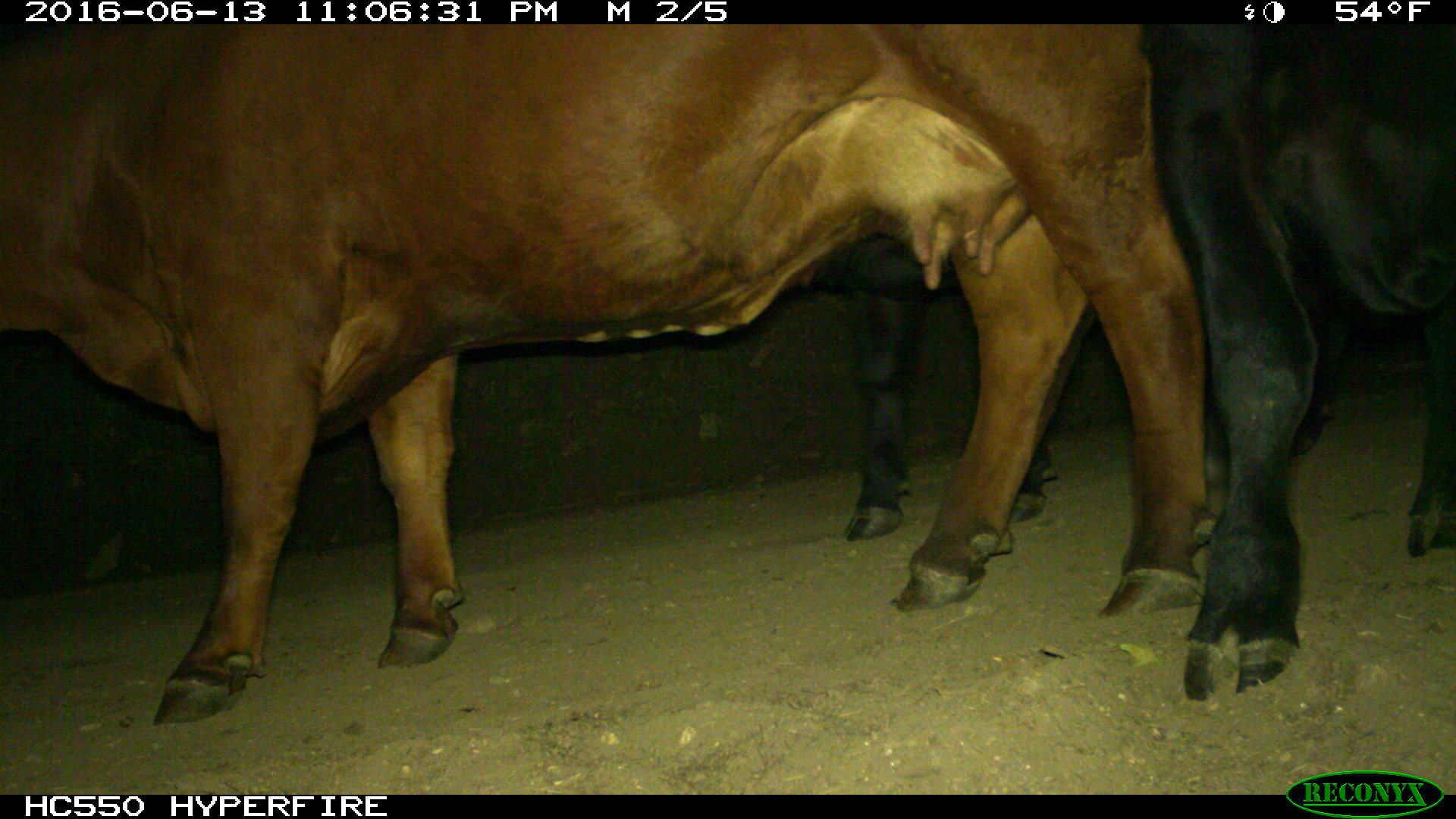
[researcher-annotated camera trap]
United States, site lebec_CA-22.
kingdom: Animalia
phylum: Chordata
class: Mammalia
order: Artiodactyla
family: Bovidae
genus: Bos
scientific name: Bos taurus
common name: domestic cow